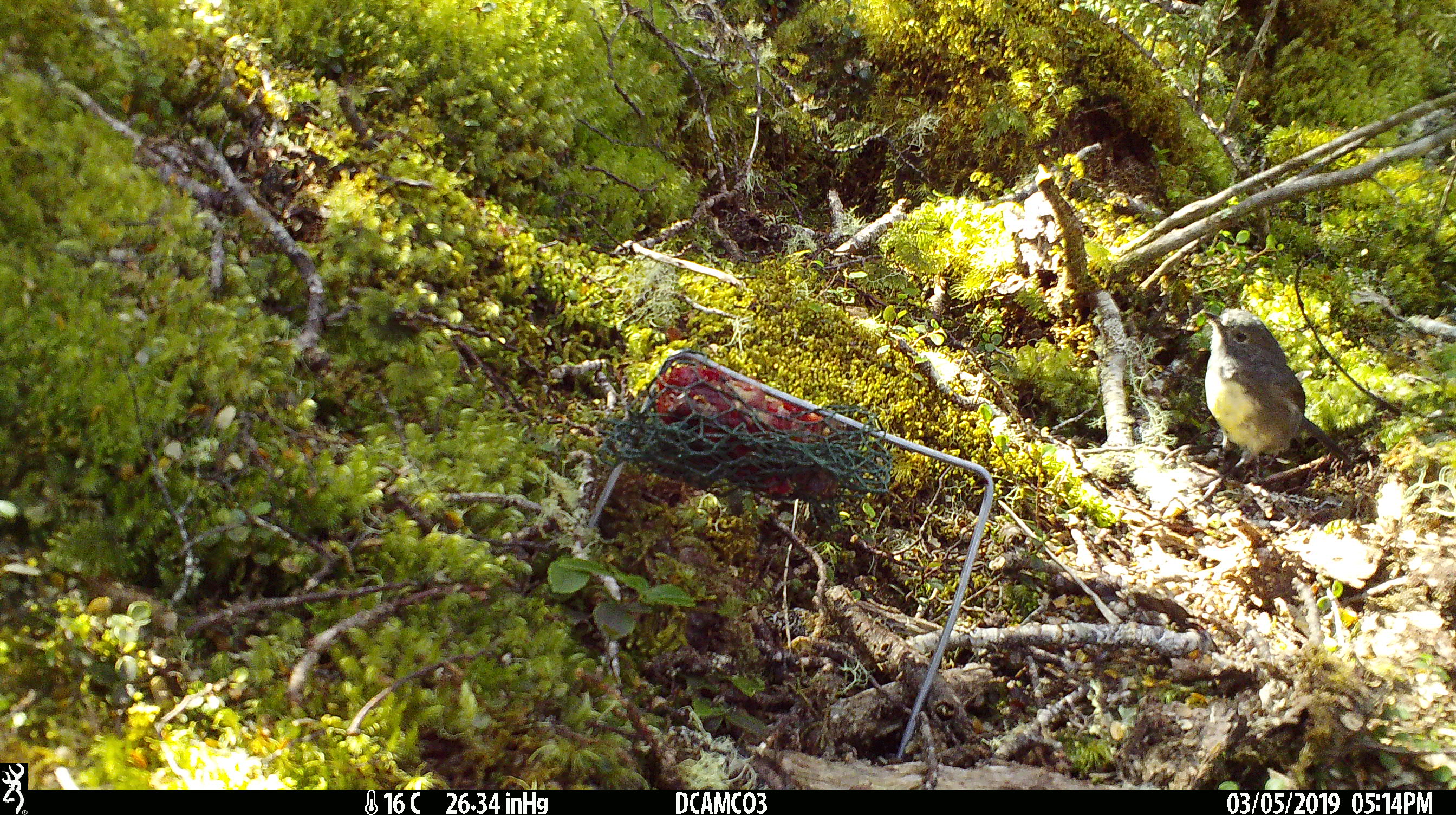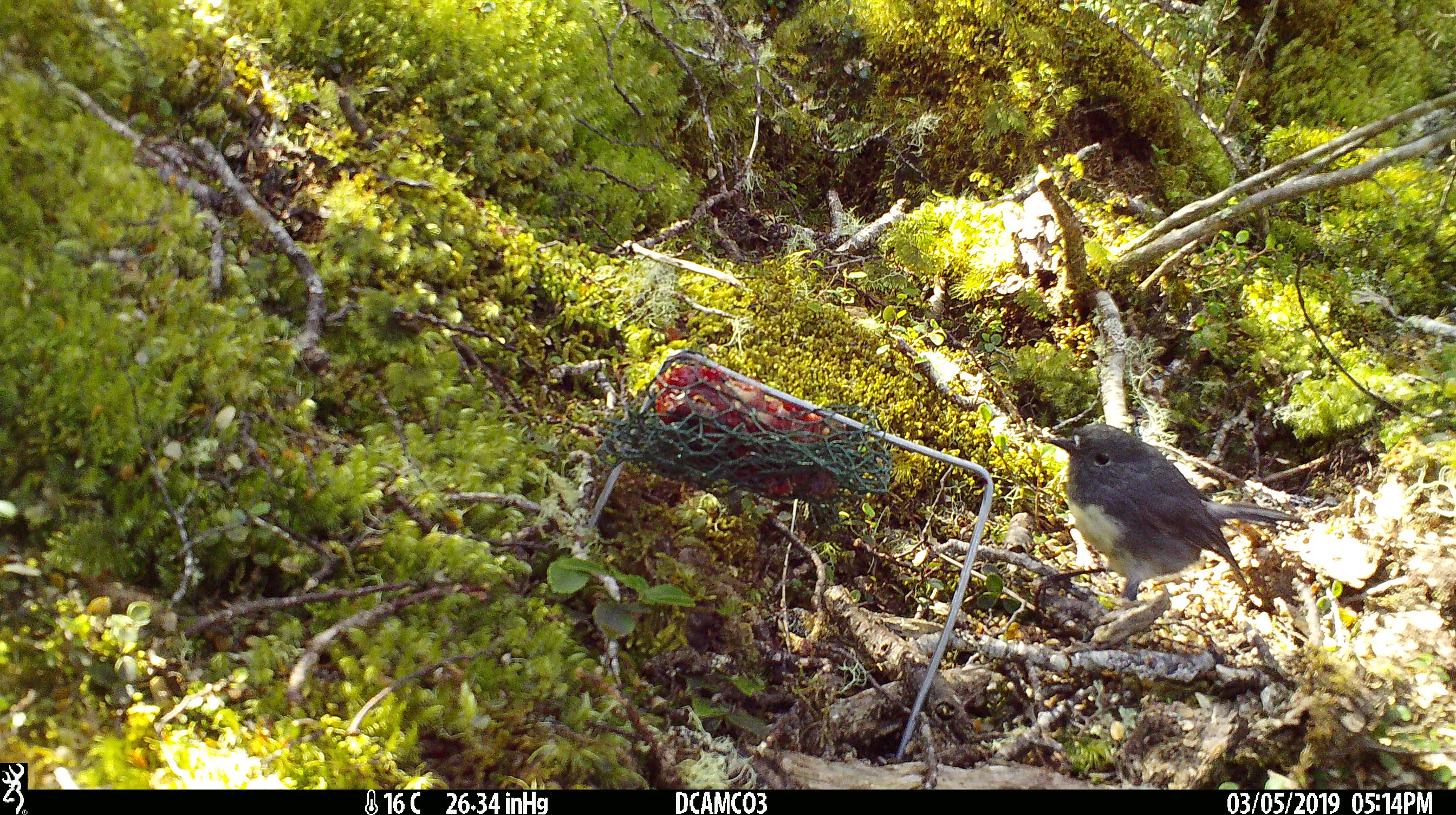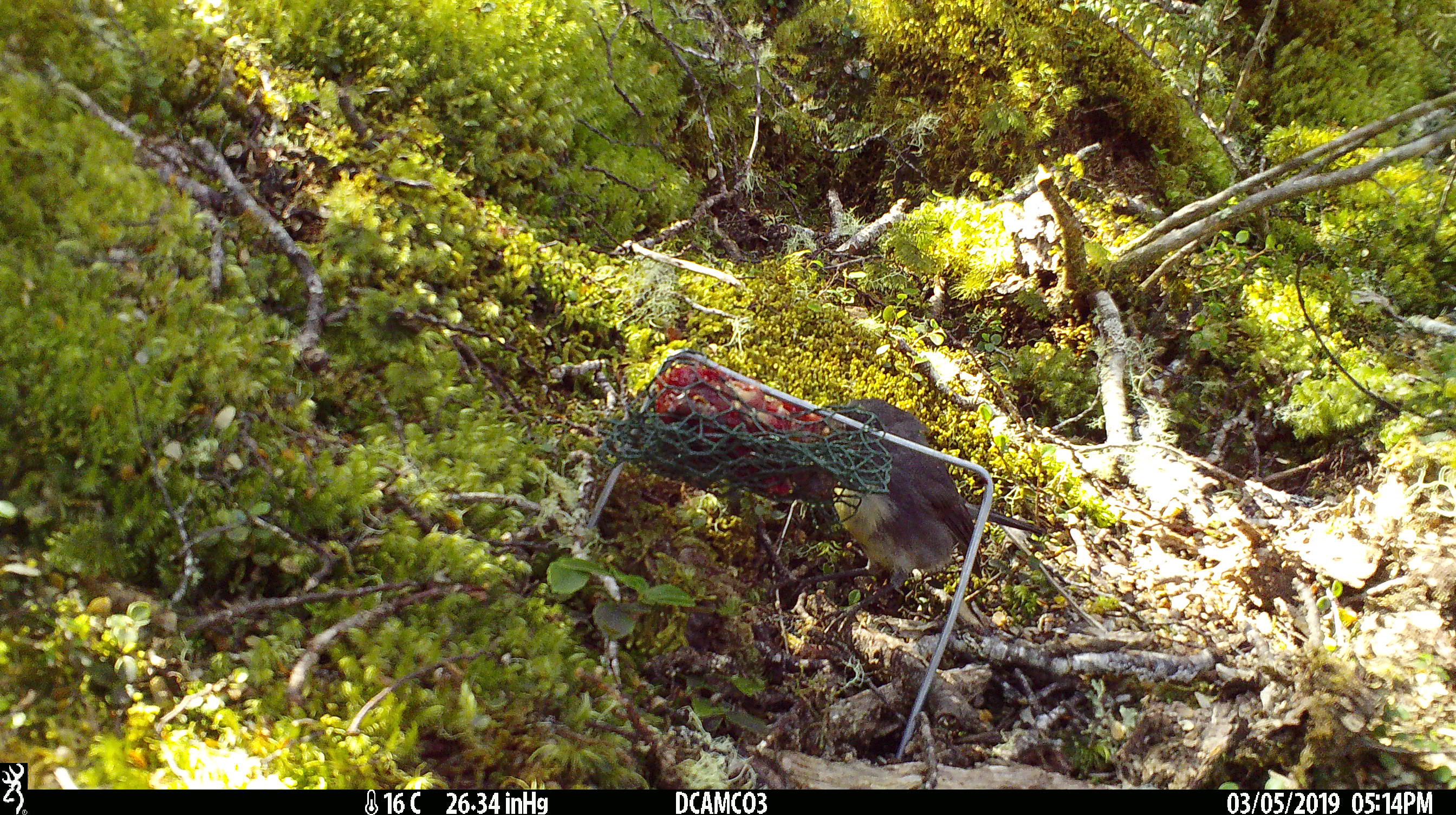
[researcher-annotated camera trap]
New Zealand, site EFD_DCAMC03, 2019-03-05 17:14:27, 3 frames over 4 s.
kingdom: Animalia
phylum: Chordata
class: Aves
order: Passeriformes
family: Petroicidae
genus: Petroica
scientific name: Petroica australis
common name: new zealand robin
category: robin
Robin (new zealand robin) (Petroica australis).